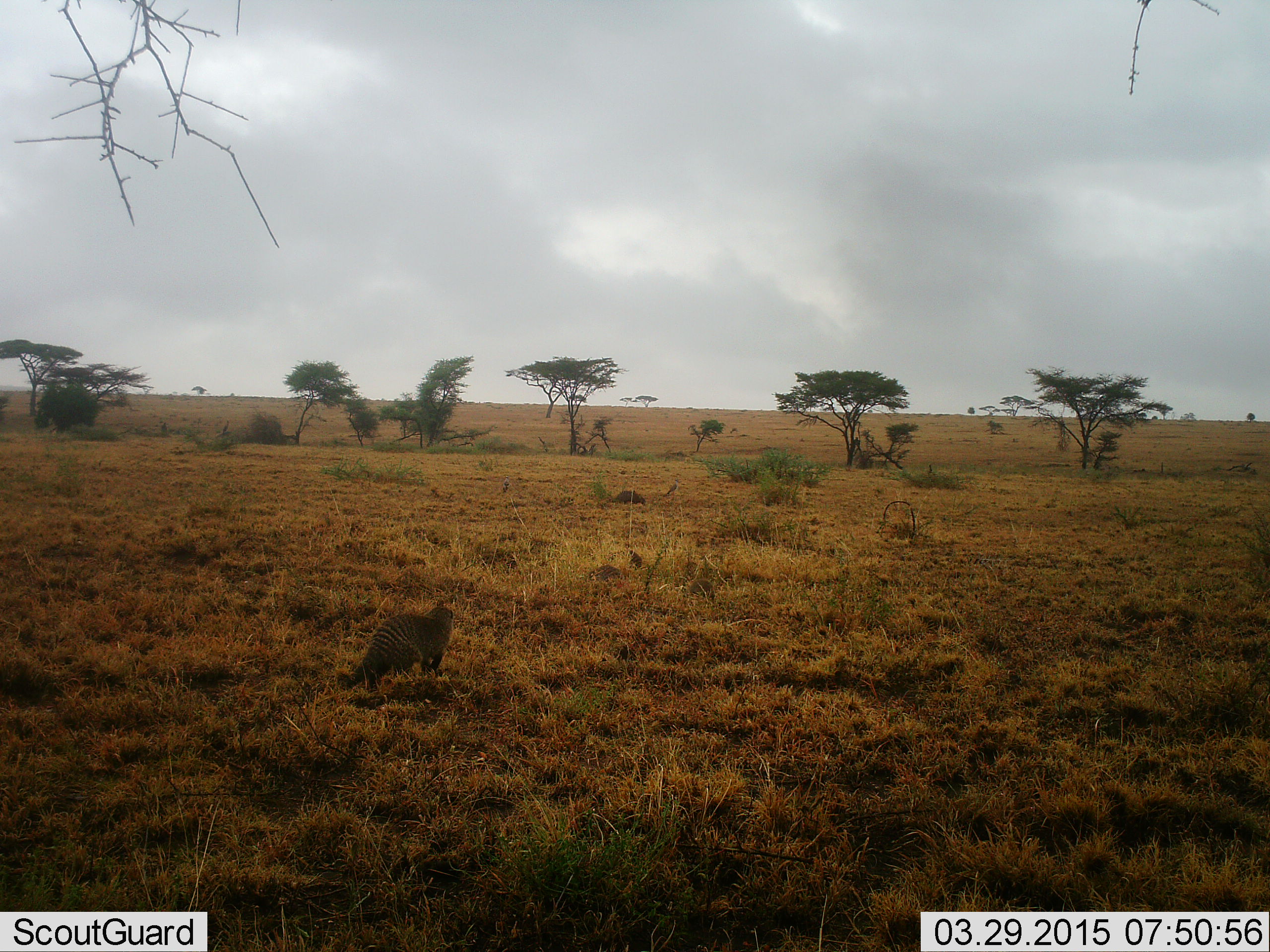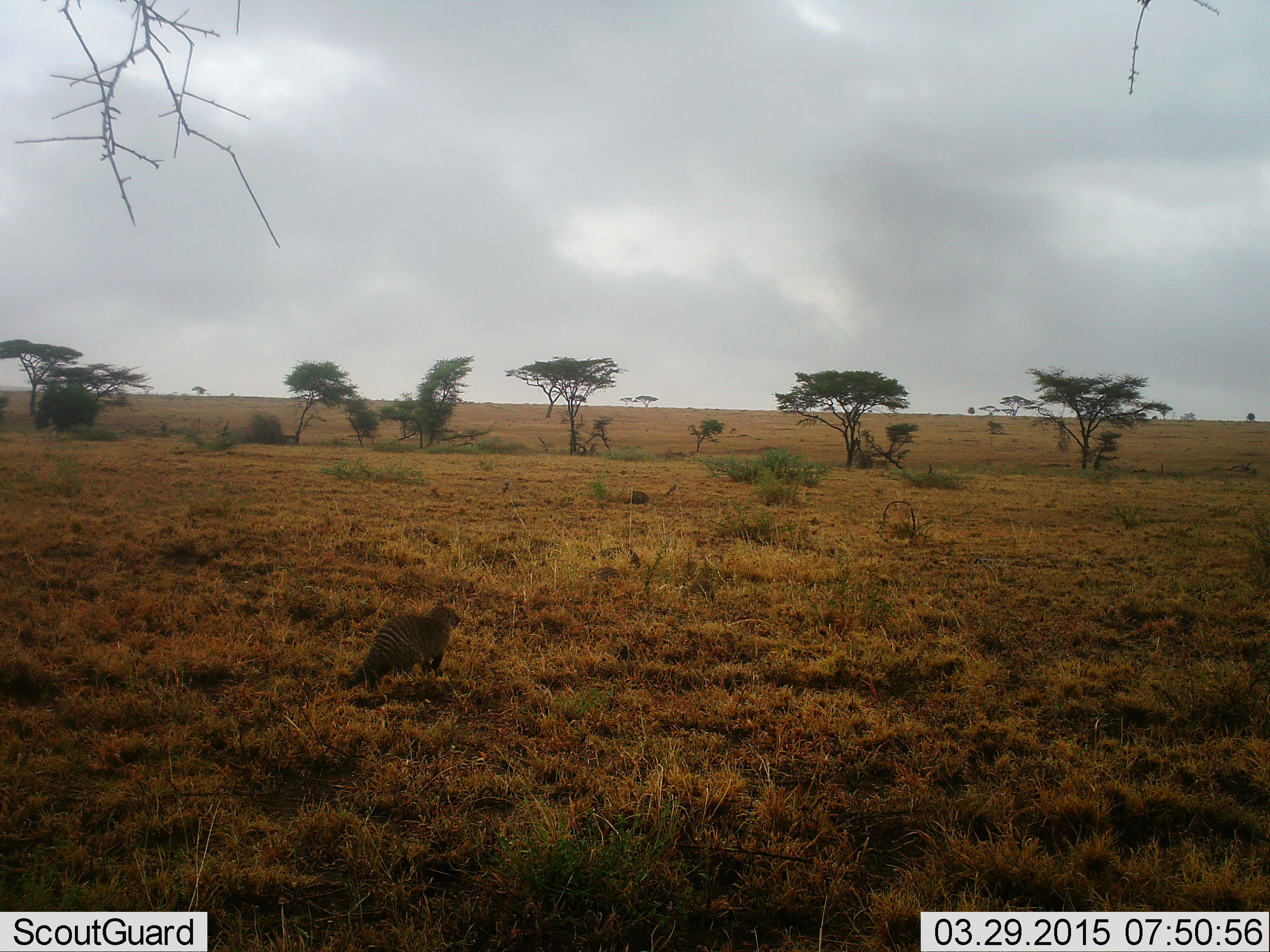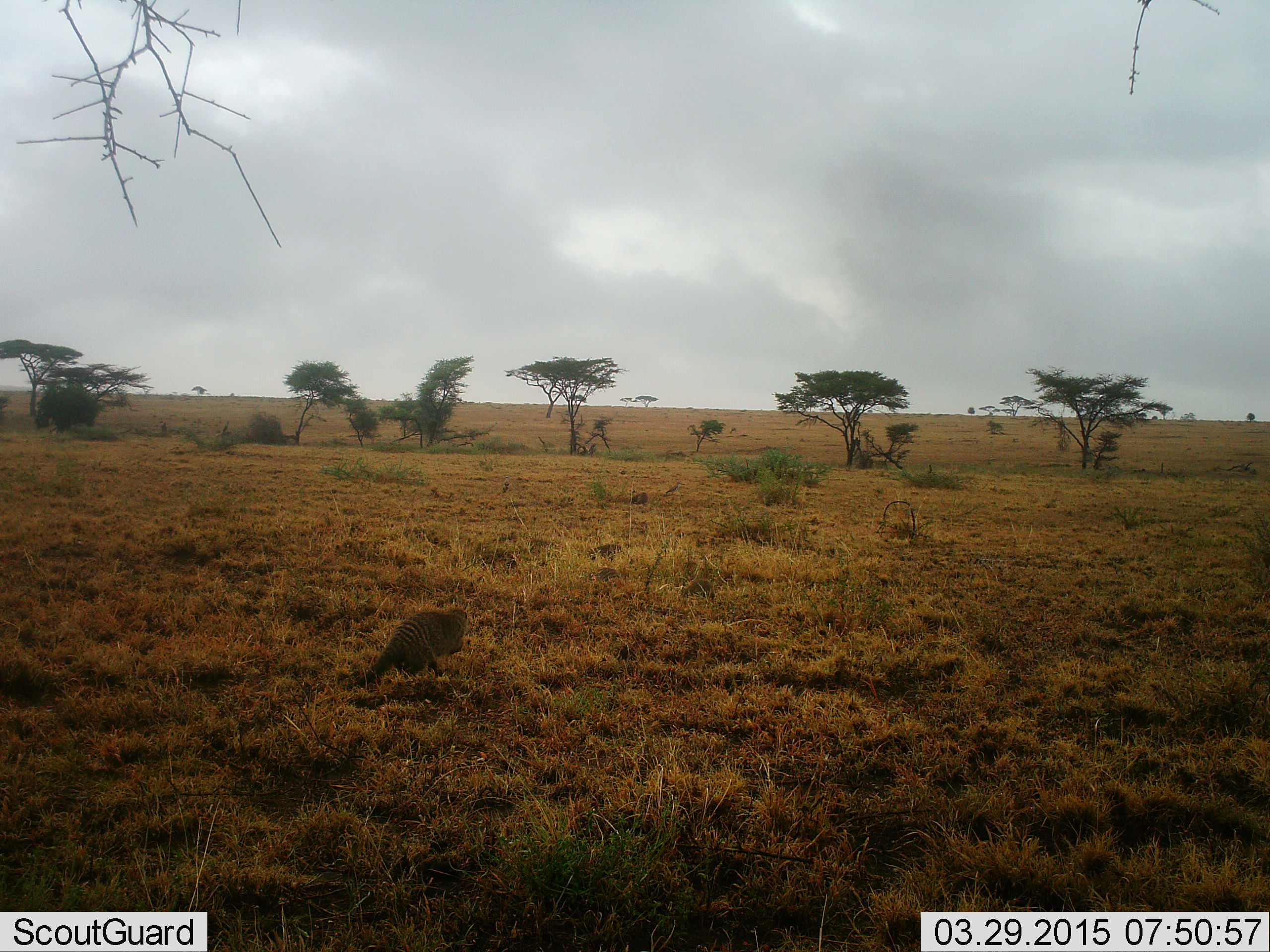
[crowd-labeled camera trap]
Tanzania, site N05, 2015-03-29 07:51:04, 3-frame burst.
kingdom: Animalia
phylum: Chordata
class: Mammalia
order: Carnivora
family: Herpestidae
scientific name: Herpestidae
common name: mongoose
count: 3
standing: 30%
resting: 10%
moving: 90%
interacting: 0%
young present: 0%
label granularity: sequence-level